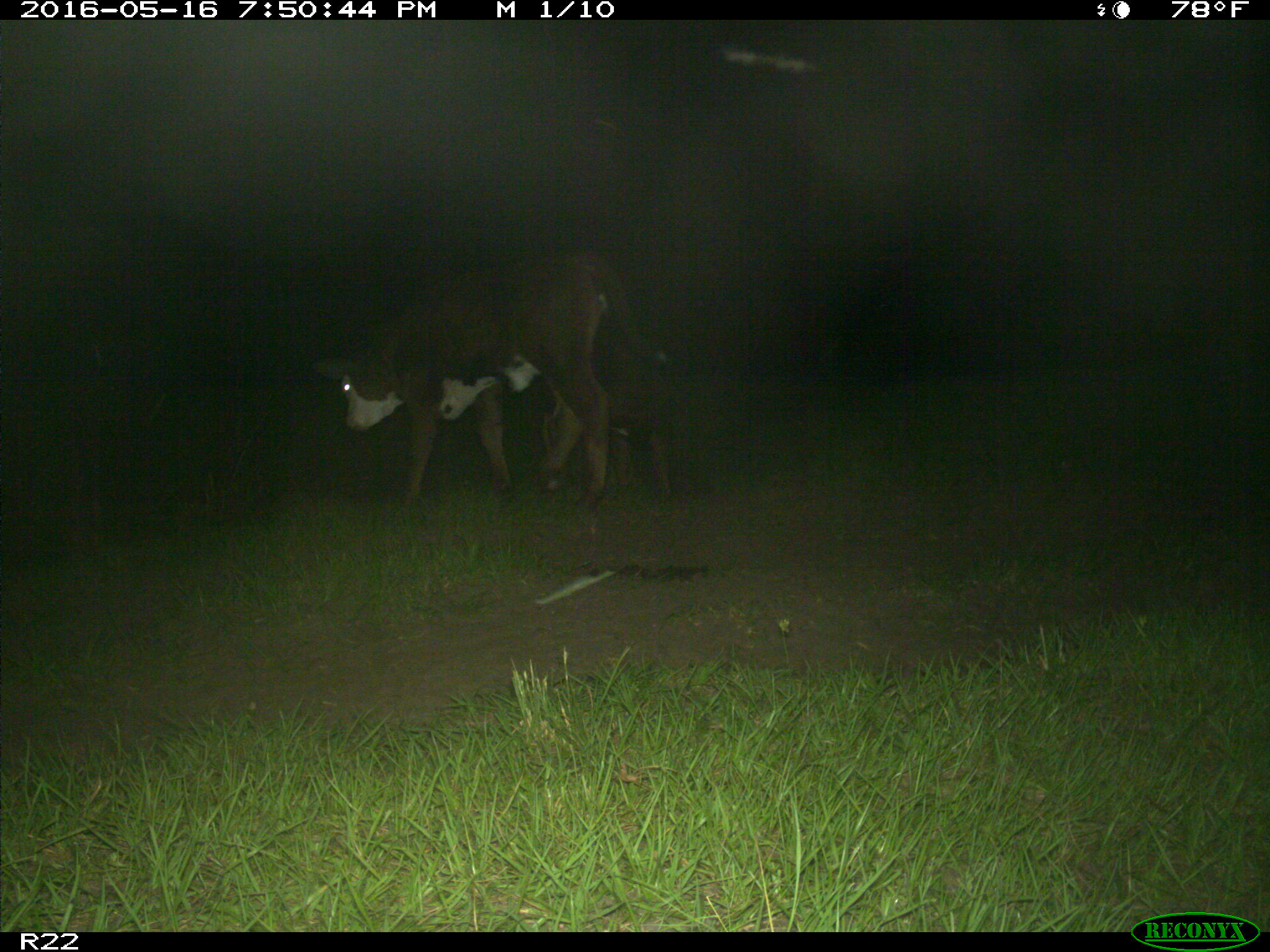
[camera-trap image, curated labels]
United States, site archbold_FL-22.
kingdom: Animalia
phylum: Chordata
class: Mammalia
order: Artiodactyla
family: Bovidae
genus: Bos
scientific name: Bos taurus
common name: domestic cow